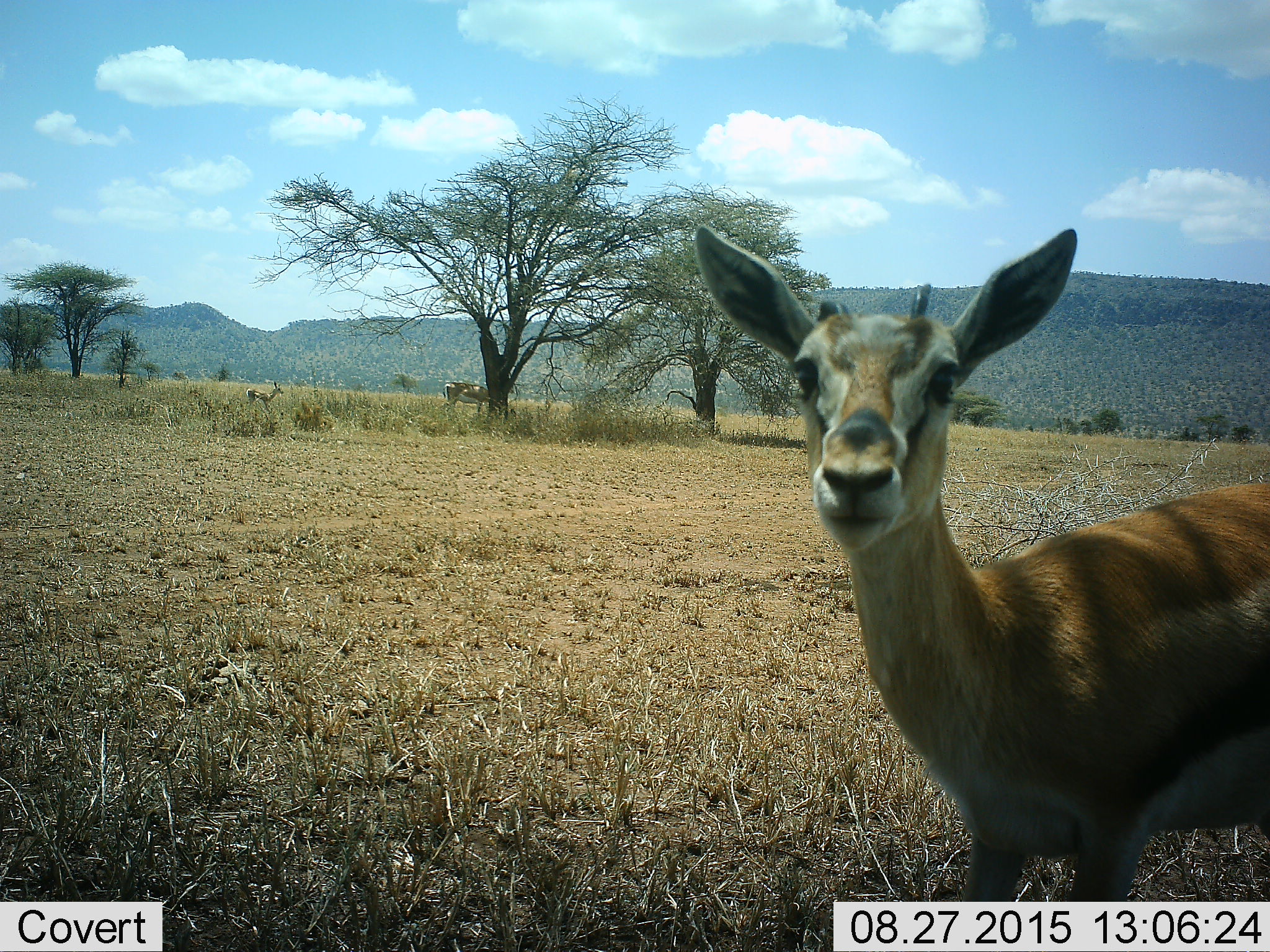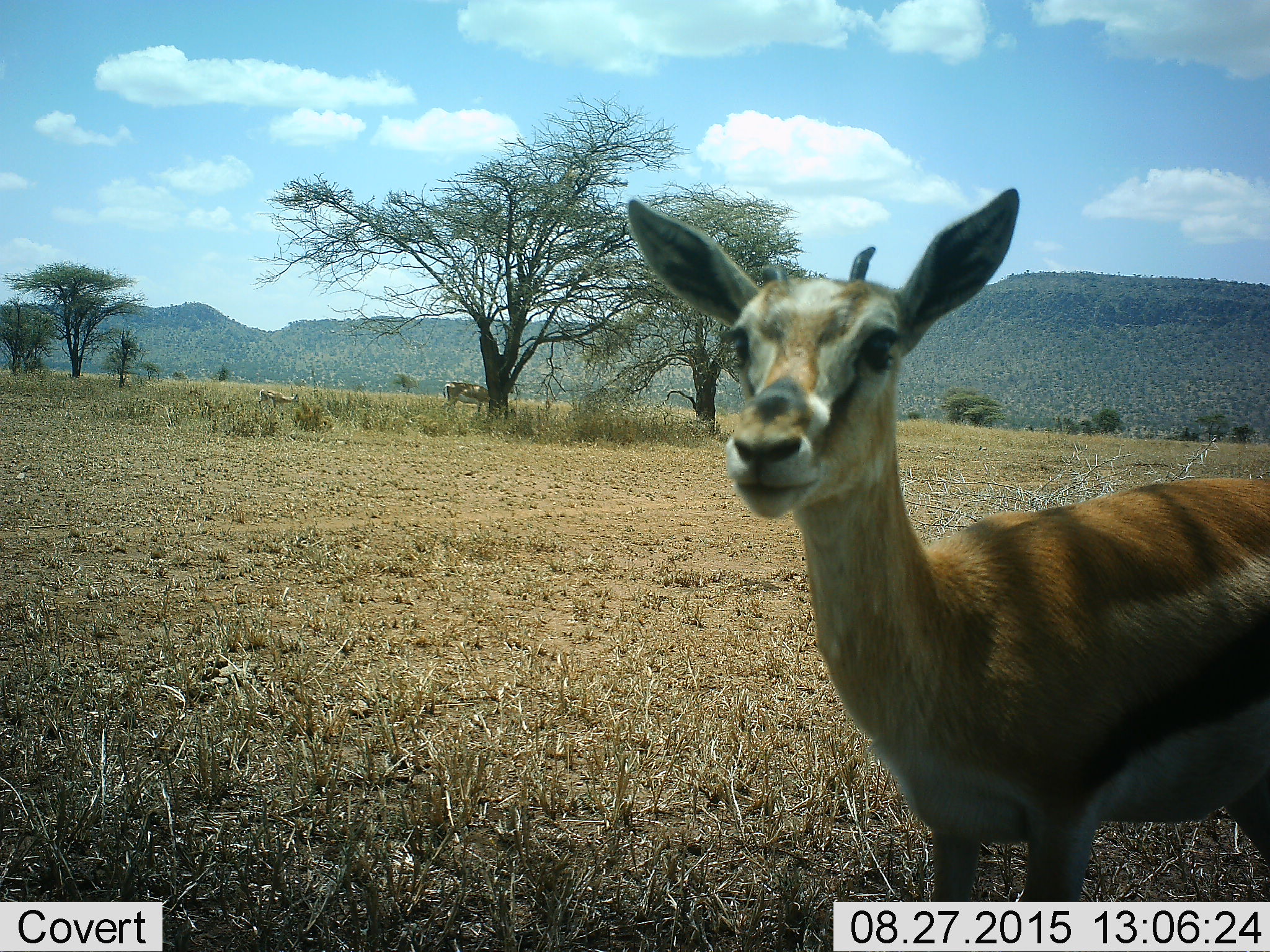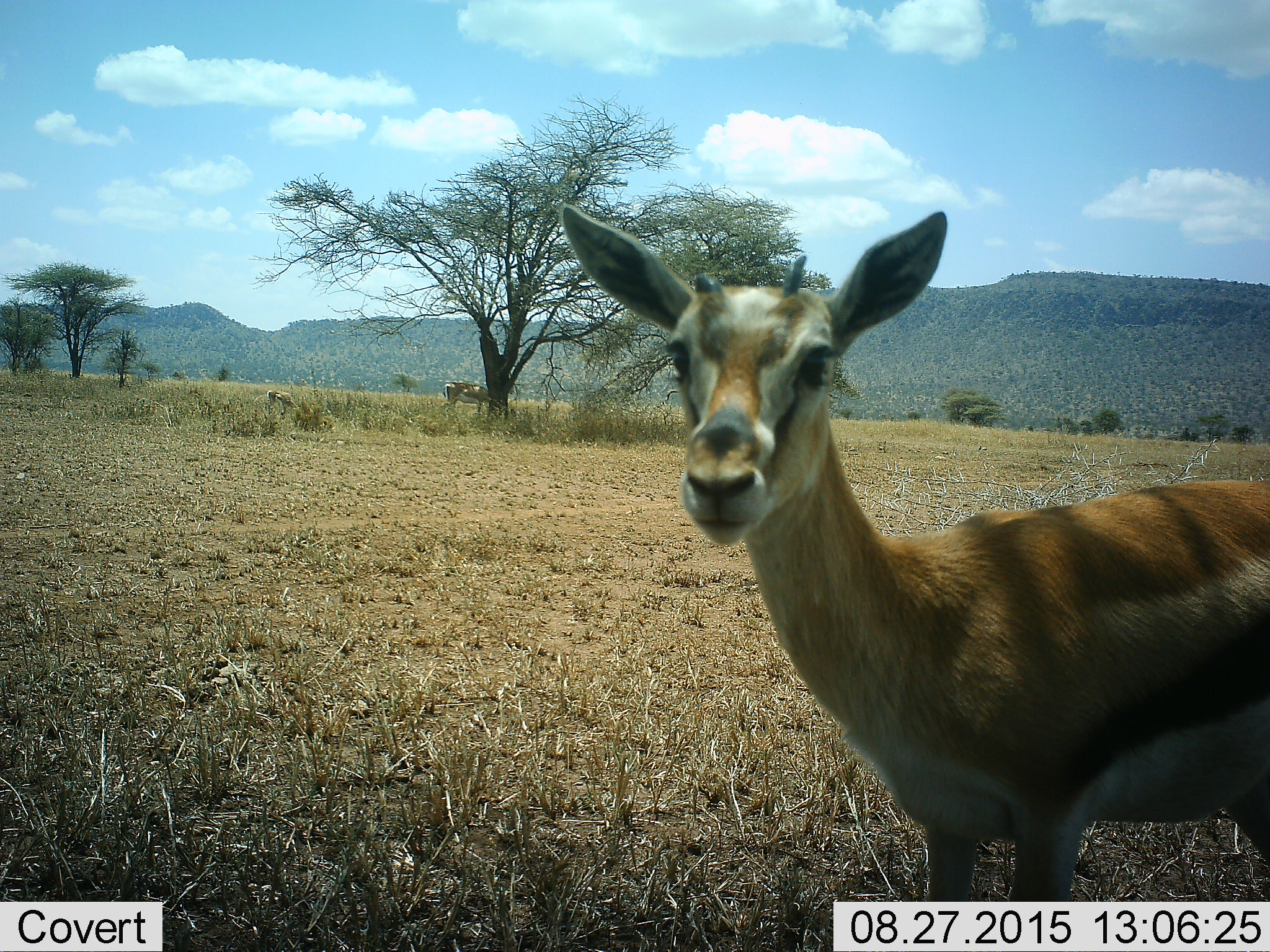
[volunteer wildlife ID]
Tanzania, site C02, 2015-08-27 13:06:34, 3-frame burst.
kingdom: Animalia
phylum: Chordata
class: Mammalia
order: Artiodactyla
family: Bovidae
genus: Eudorcas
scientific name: Eudorcas thomsonii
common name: thomson's gazelle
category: gazellethomsons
Gazellethomsons (thomson's gazelle) (Eudorcas thomsonii), count 3. Behavior (volunteer vote fractions): standing 85%, resting 0%, moving 23%, interacting 8%. Young present (vote fraction): 54%. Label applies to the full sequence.